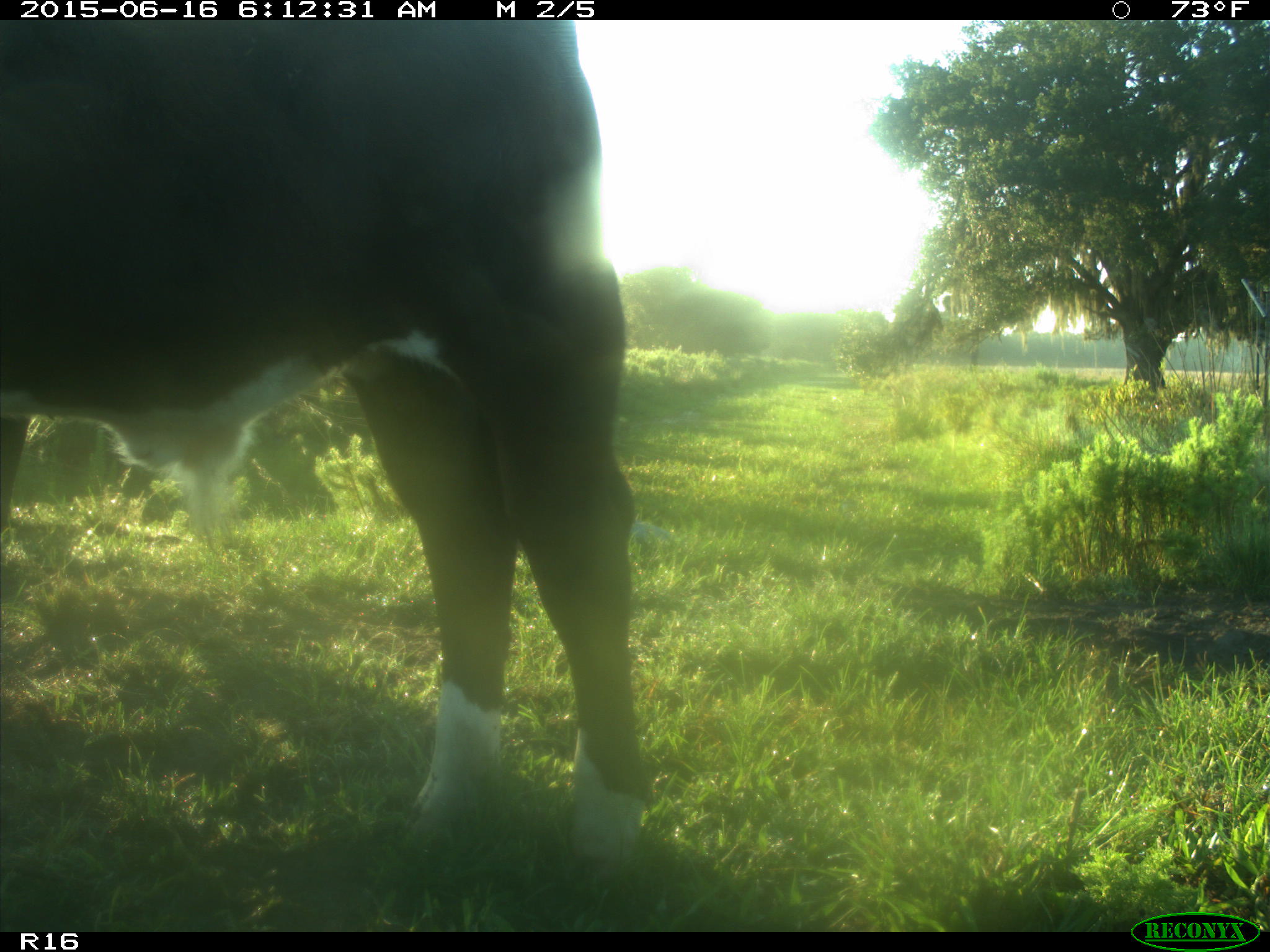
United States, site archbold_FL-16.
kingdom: Animalia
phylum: Chordata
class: Mammalia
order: Artiodactyla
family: Bovidae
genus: Bos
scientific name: Bos taurus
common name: domestic cow